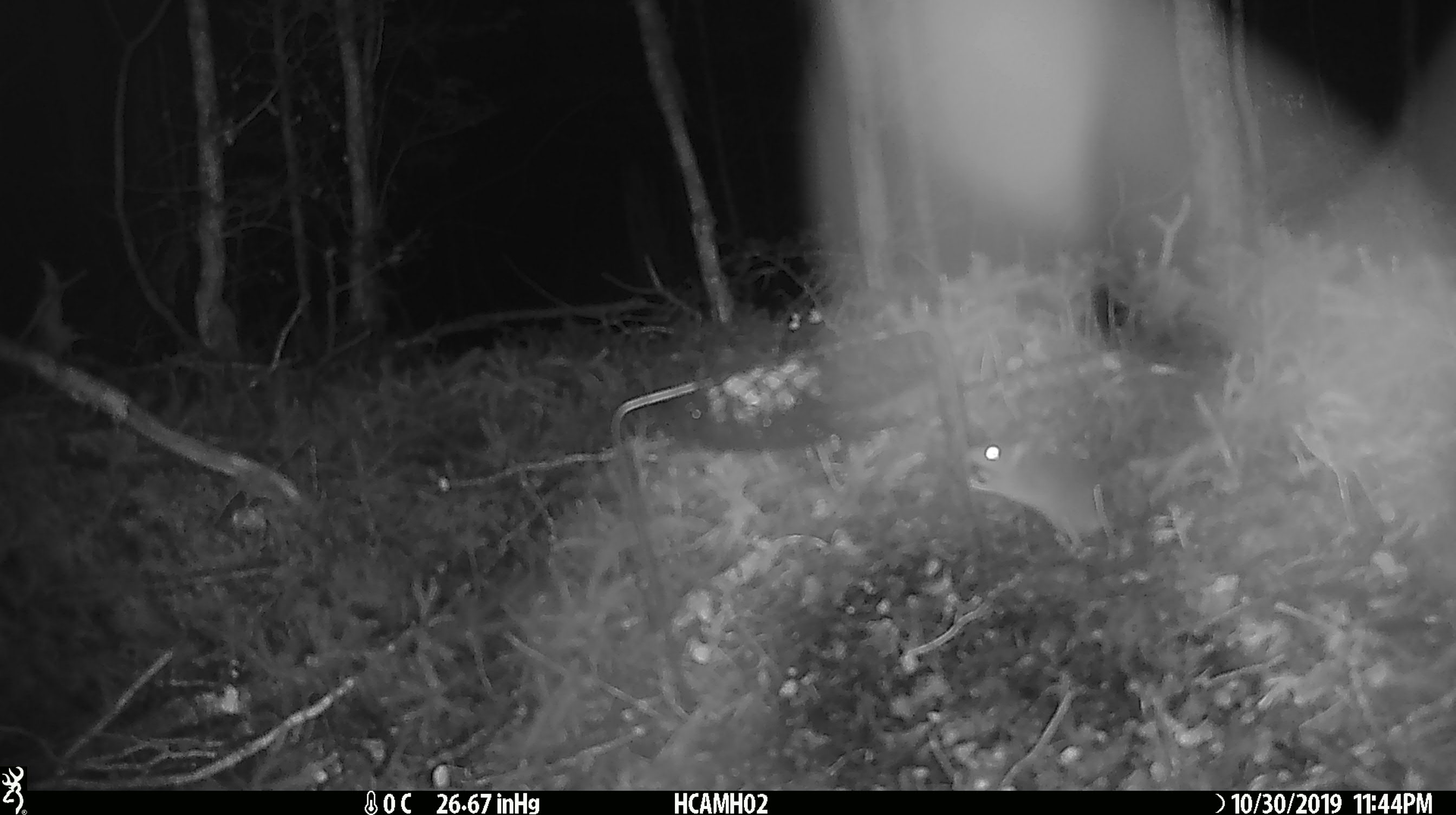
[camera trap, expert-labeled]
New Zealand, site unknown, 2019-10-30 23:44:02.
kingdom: Animalia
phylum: Chordata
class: Mammalia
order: Rodentia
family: Muridae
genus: Mus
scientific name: Mus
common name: mouse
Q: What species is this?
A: Mouse (Mus).